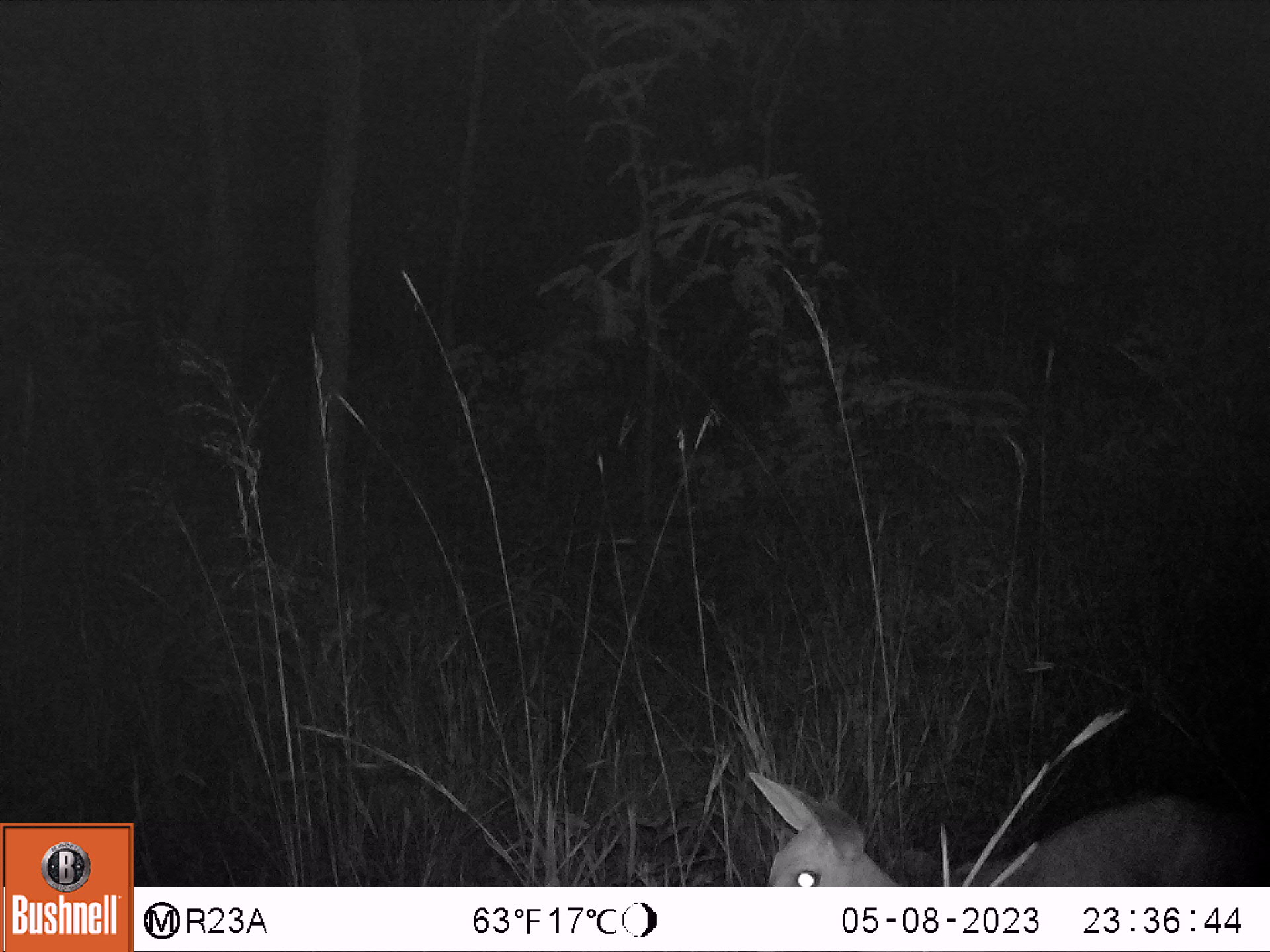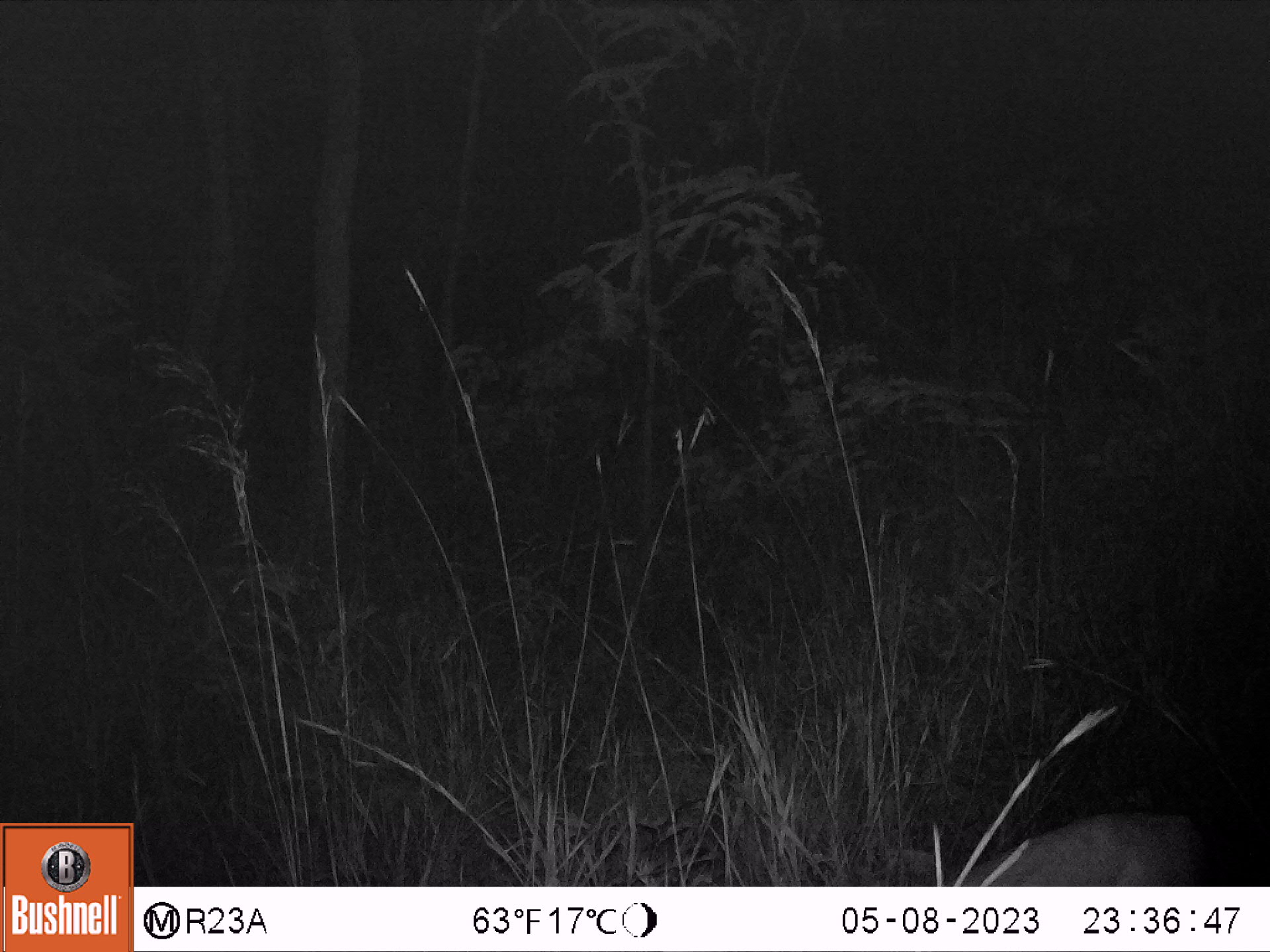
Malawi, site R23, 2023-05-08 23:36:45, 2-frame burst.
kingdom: Animalia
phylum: Chordata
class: Mammalia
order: Artiodactyla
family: Bovidae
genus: Sylvicapra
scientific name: Sylvicapra grimmia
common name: common duiker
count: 1